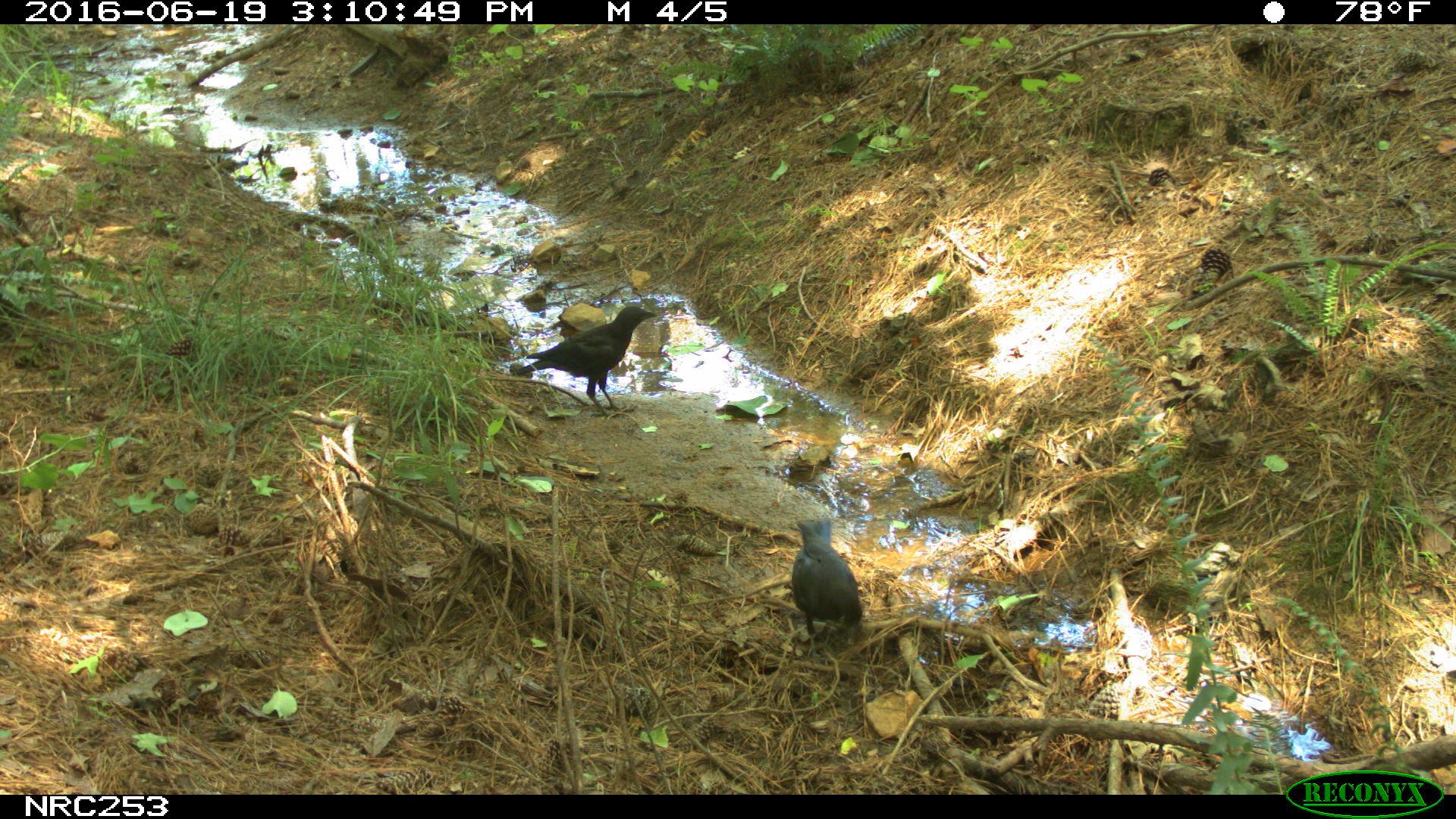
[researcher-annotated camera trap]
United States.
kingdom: Animalia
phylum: Chordata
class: Aves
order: Passeriformes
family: Corvidae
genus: Corvus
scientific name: Corvus brachyrhynchos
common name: american crow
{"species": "American Crow (Corvus brachyrhynchos)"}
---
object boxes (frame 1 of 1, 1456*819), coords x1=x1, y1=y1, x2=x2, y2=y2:
American Crow: x1=519, y1=289, x2=654, y2=411; x1=774, y1=504, x2=871, y2=655